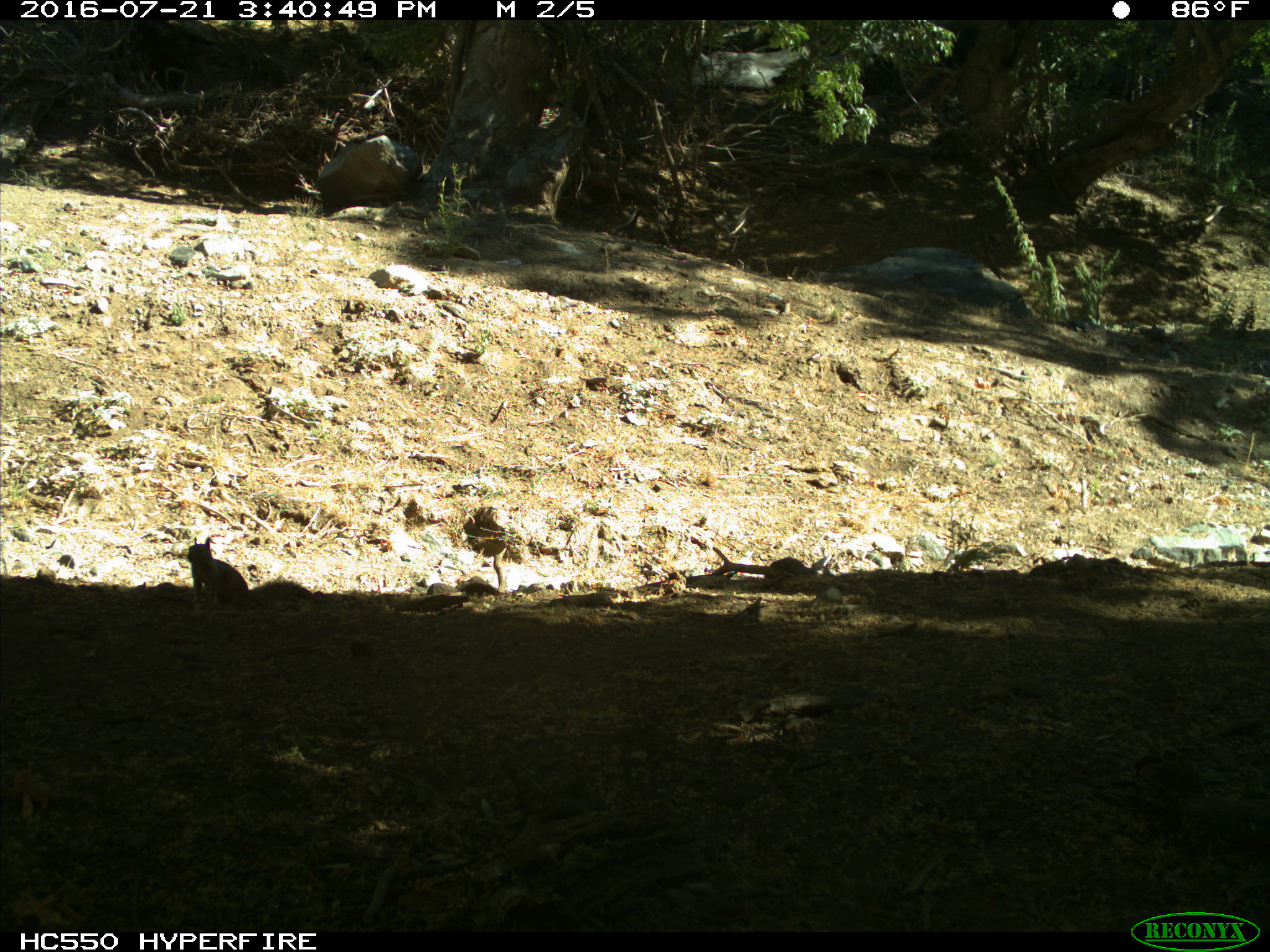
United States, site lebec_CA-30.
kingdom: Animalia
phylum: Chordata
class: Mammalia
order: Rodentia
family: Sciuridae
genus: Otospermophilus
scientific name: Otospermophilus beecheyi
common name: california ground squirrel